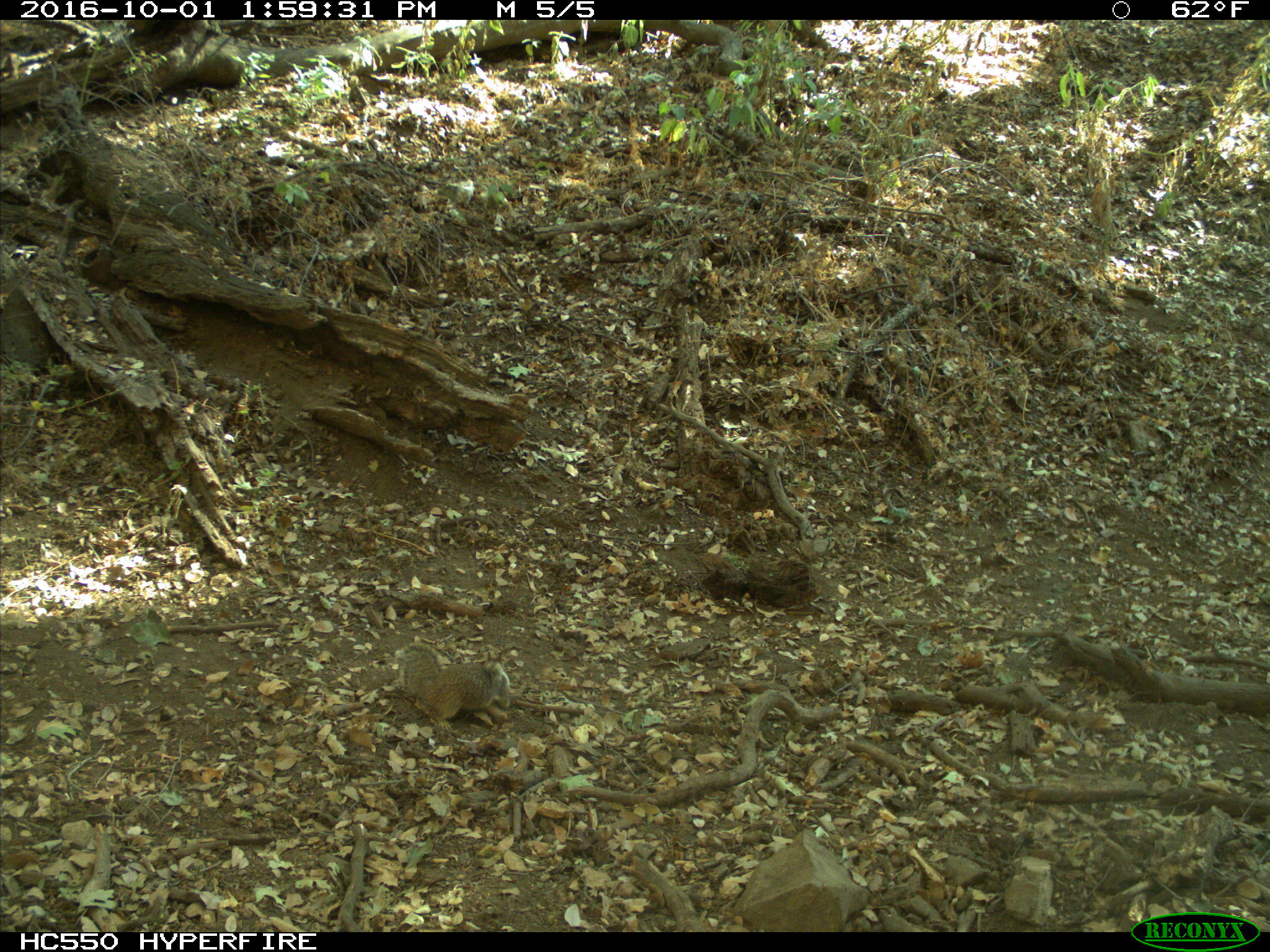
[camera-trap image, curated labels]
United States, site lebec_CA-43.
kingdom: Animalia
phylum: Chordata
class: Mammalia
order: Rodentia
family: Sciuridae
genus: Otospermophilus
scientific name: Otospermophilus beecheyi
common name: california ground squirrel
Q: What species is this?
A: Otospermophilus beecheyi (california ground squirrel).